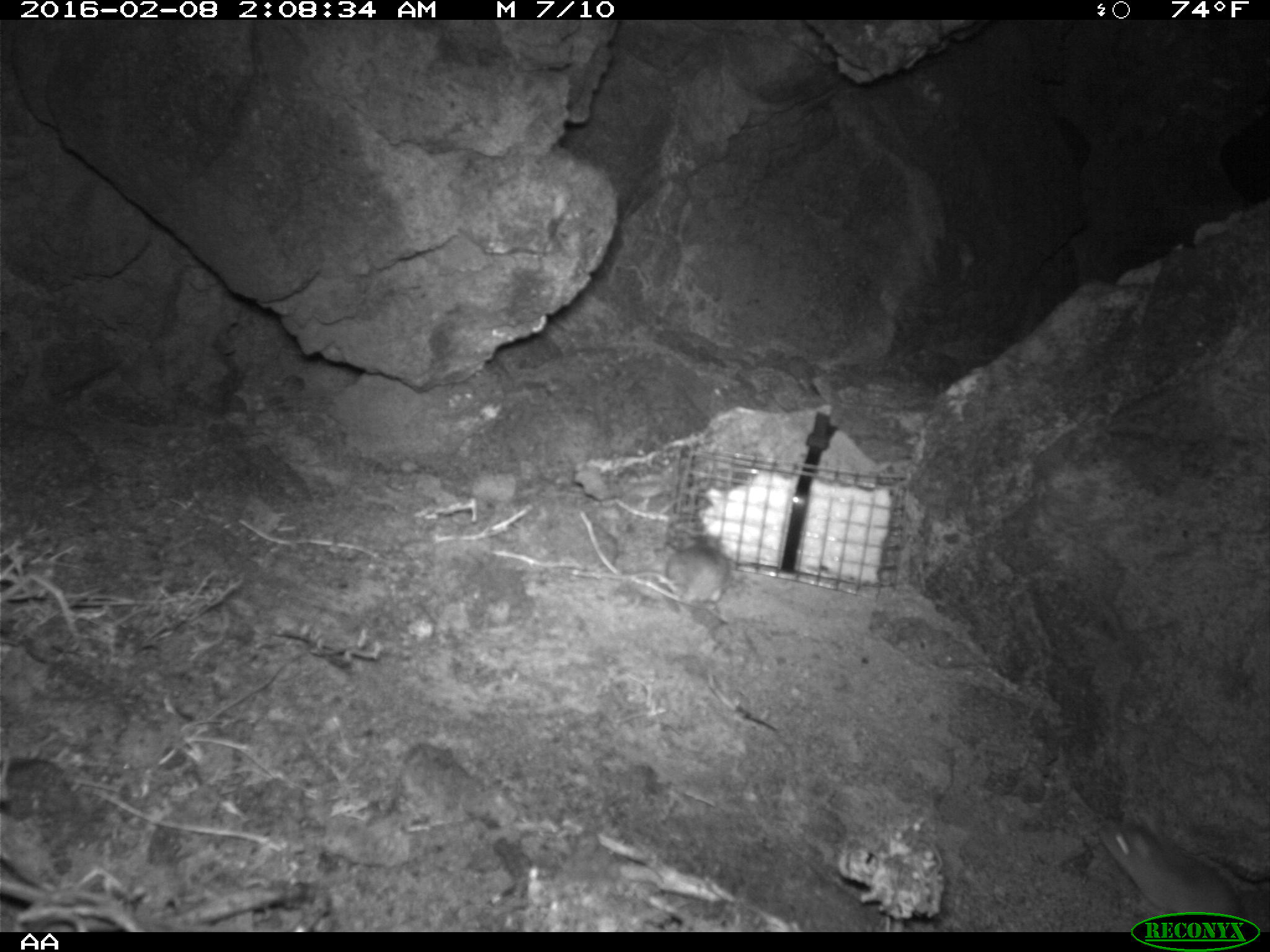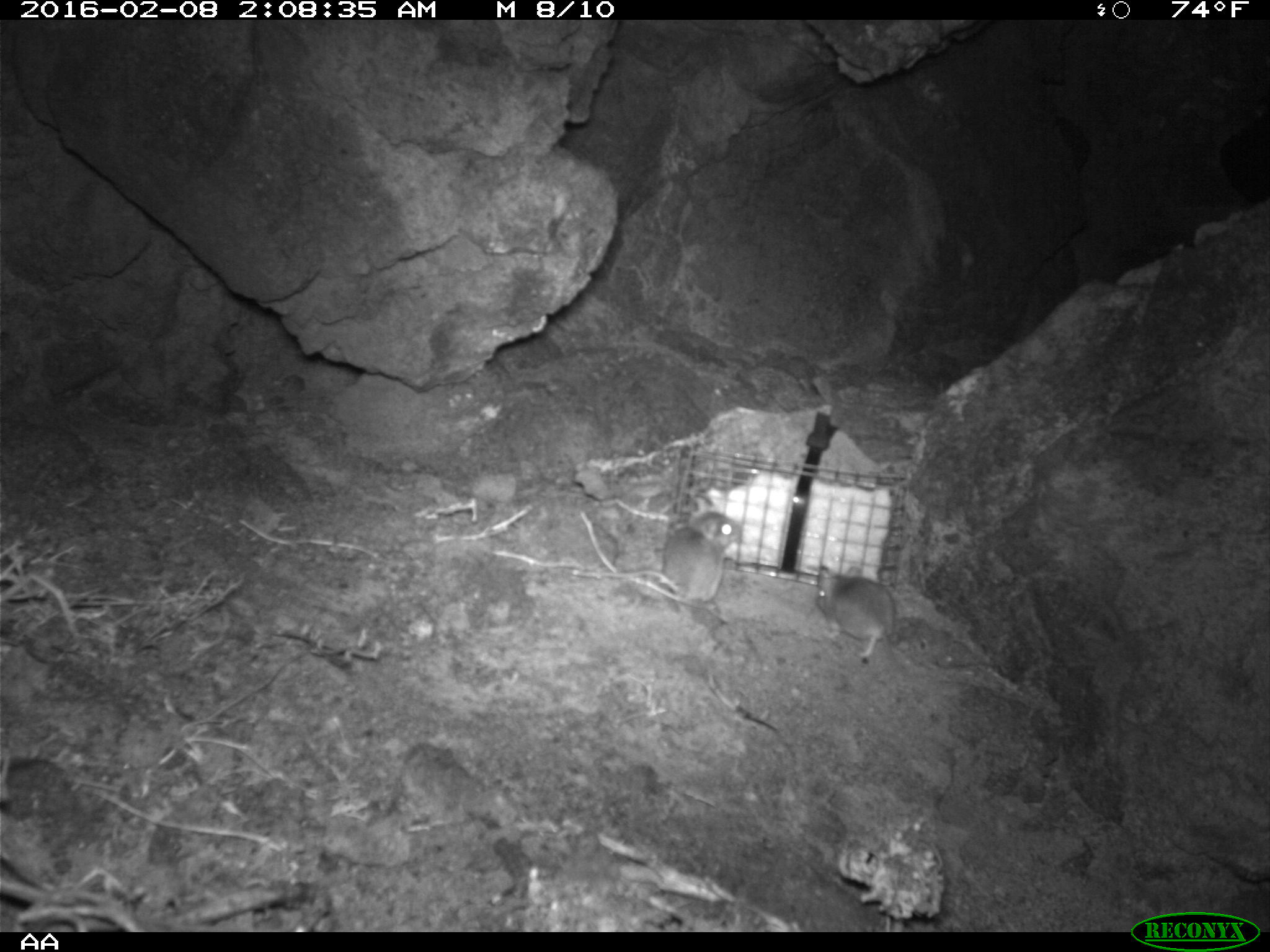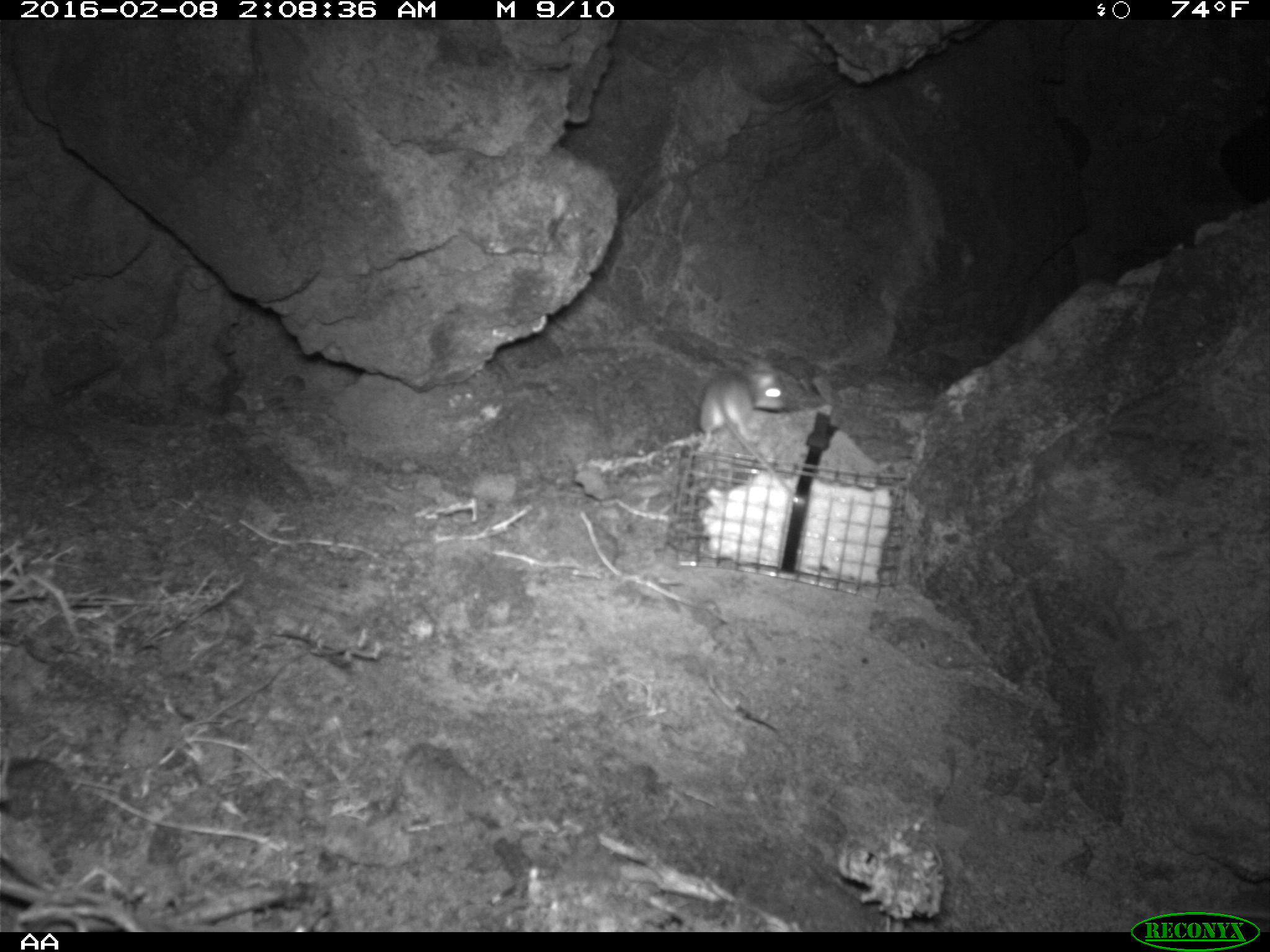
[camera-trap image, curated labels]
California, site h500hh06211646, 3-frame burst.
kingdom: Animalia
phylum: Chordata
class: Mammalia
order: Rodentia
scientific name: Rodentia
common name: rodent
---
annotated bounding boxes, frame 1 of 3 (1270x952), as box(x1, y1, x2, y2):
rodent: box(1091, 814, 1269, 930); box(623, 532, 730, 606)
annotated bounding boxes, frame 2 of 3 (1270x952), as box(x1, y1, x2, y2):
rodent: box(577, 509, 742, 601); box(814, 564, 897, 658)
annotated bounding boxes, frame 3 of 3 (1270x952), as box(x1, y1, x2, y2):
rodent: box(699, 359, 794, 493)